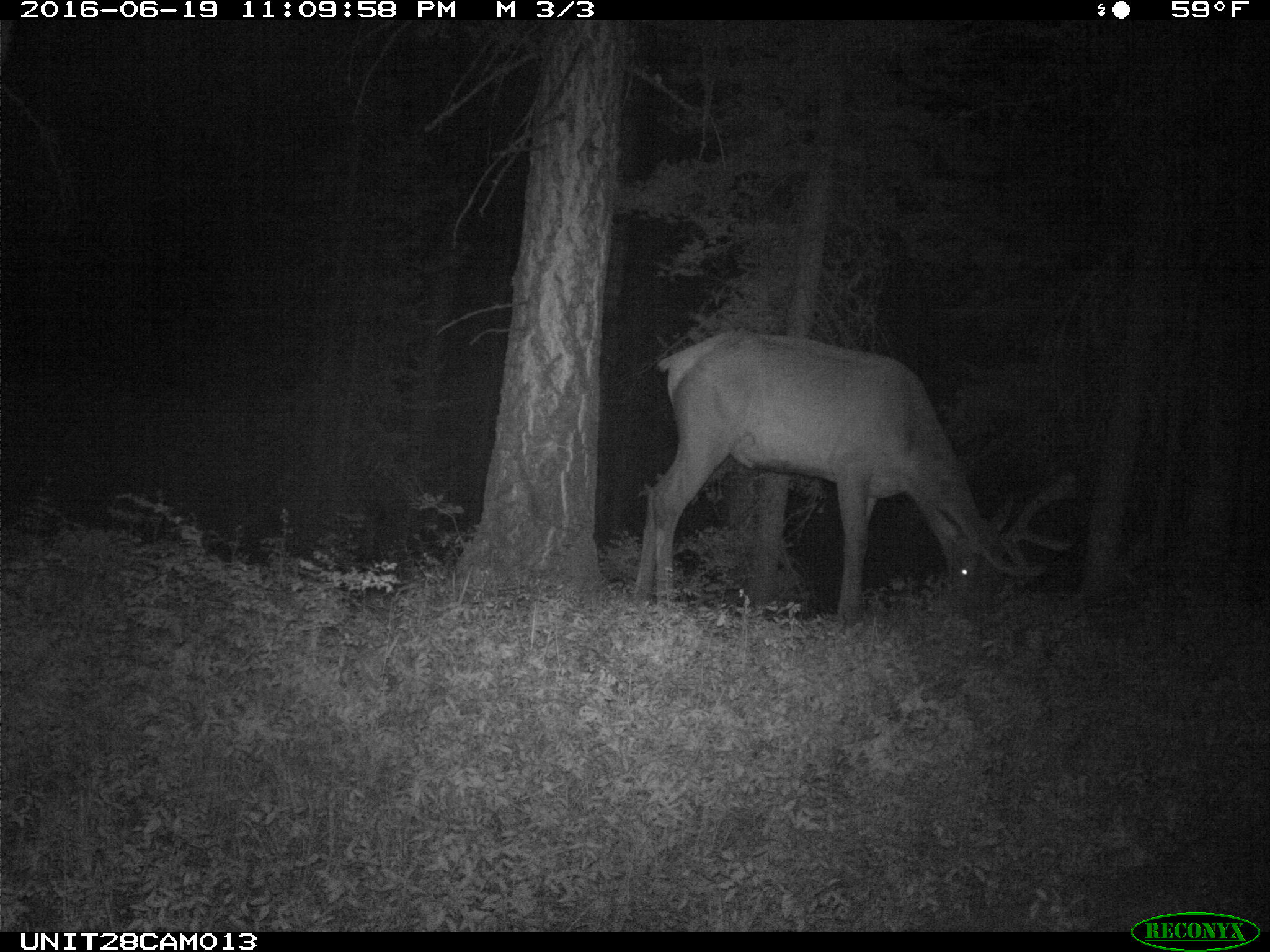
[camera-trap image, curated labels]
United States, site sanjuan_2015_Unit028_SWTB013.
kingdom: Animalia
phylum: Chordata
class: Mammalia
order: Artiodactyla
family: Cervidae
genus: Cervus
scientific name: Cervus elaphus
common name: red deer